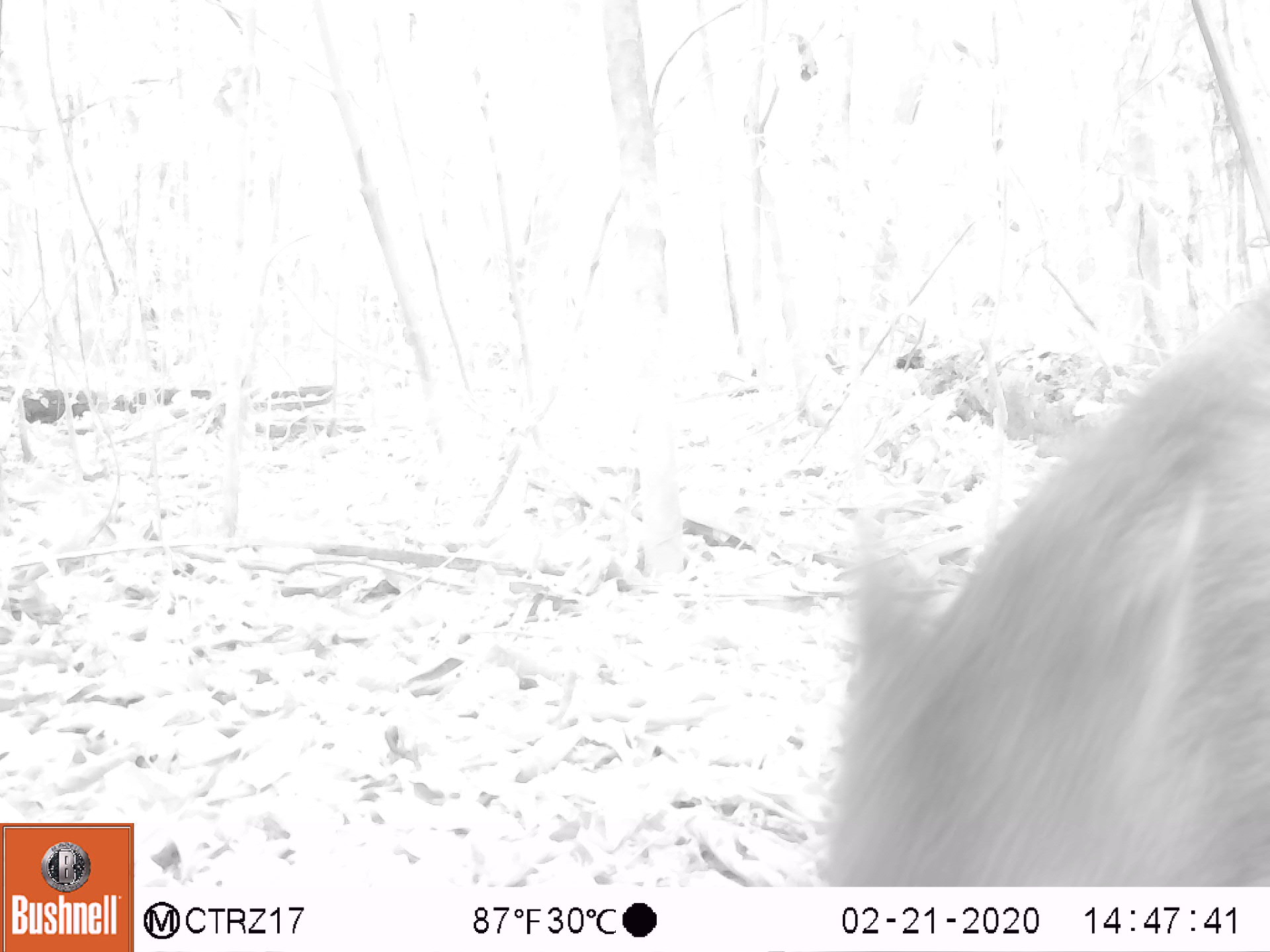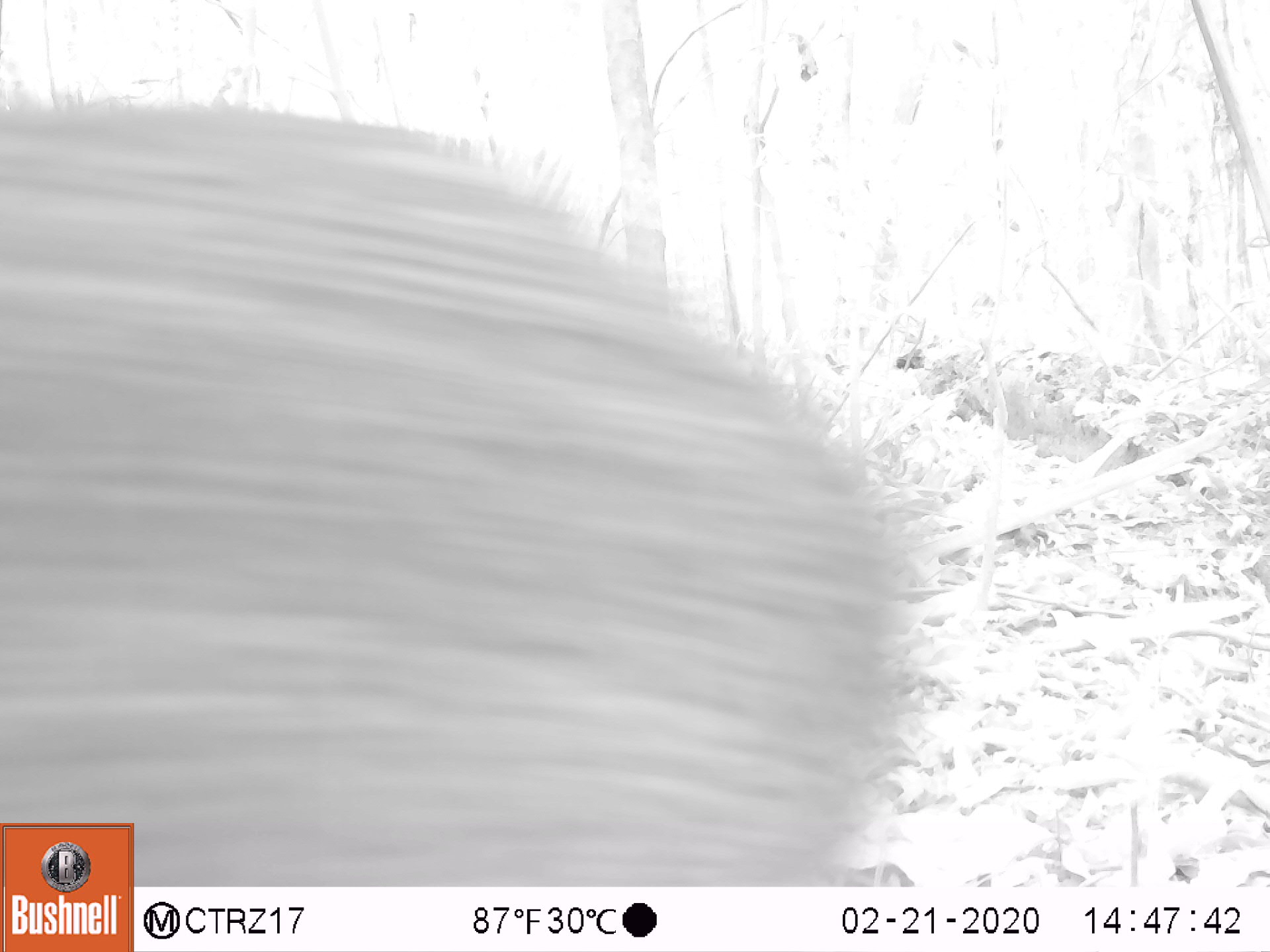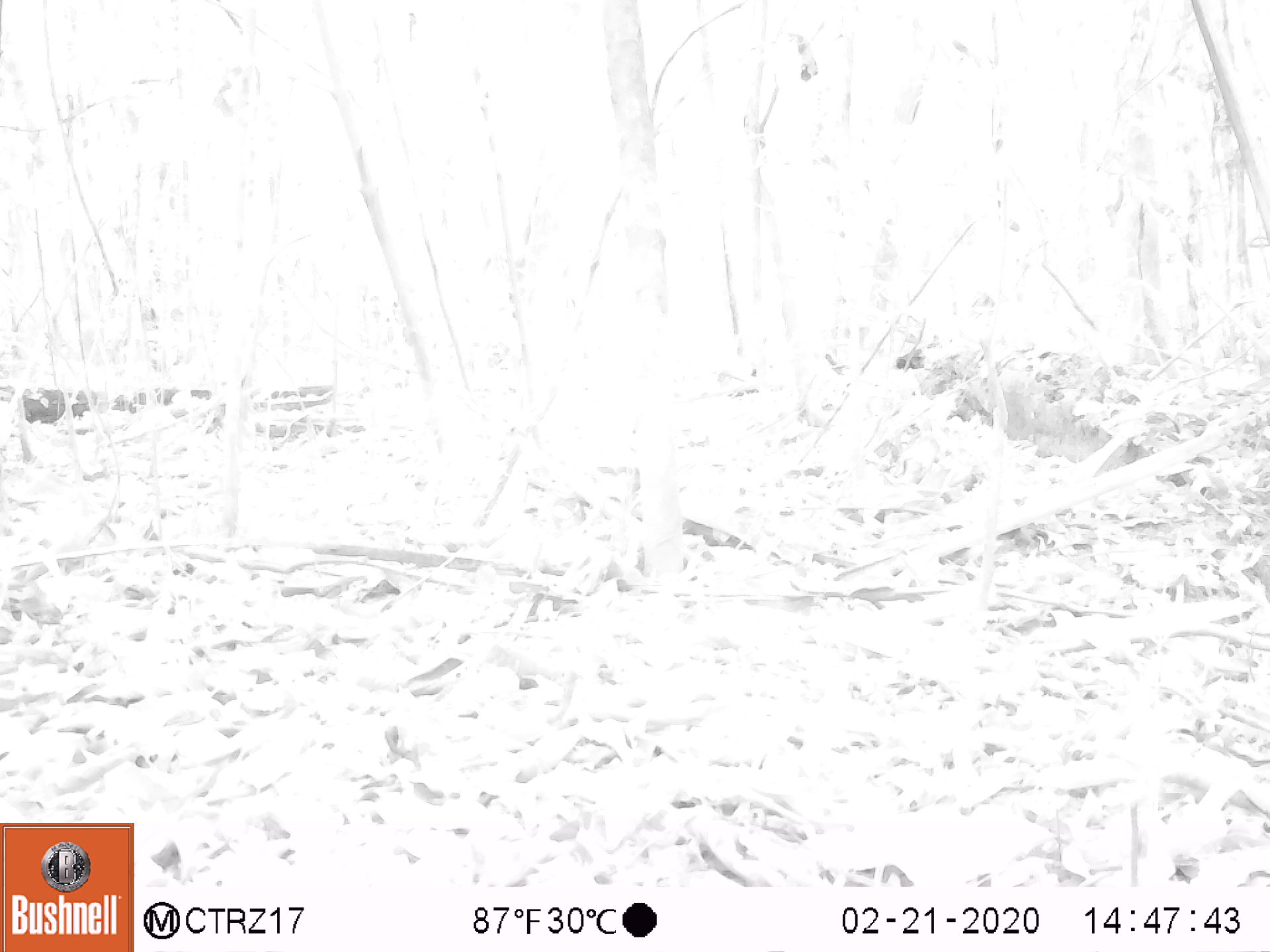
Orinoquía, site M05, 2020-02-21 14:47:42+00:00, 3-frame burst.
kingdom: Animalia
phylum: Chordata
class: Mammalia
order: Artiodactyla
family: Tayassuidae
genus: Pecari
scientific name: Pecari tajacu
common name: collared peccary